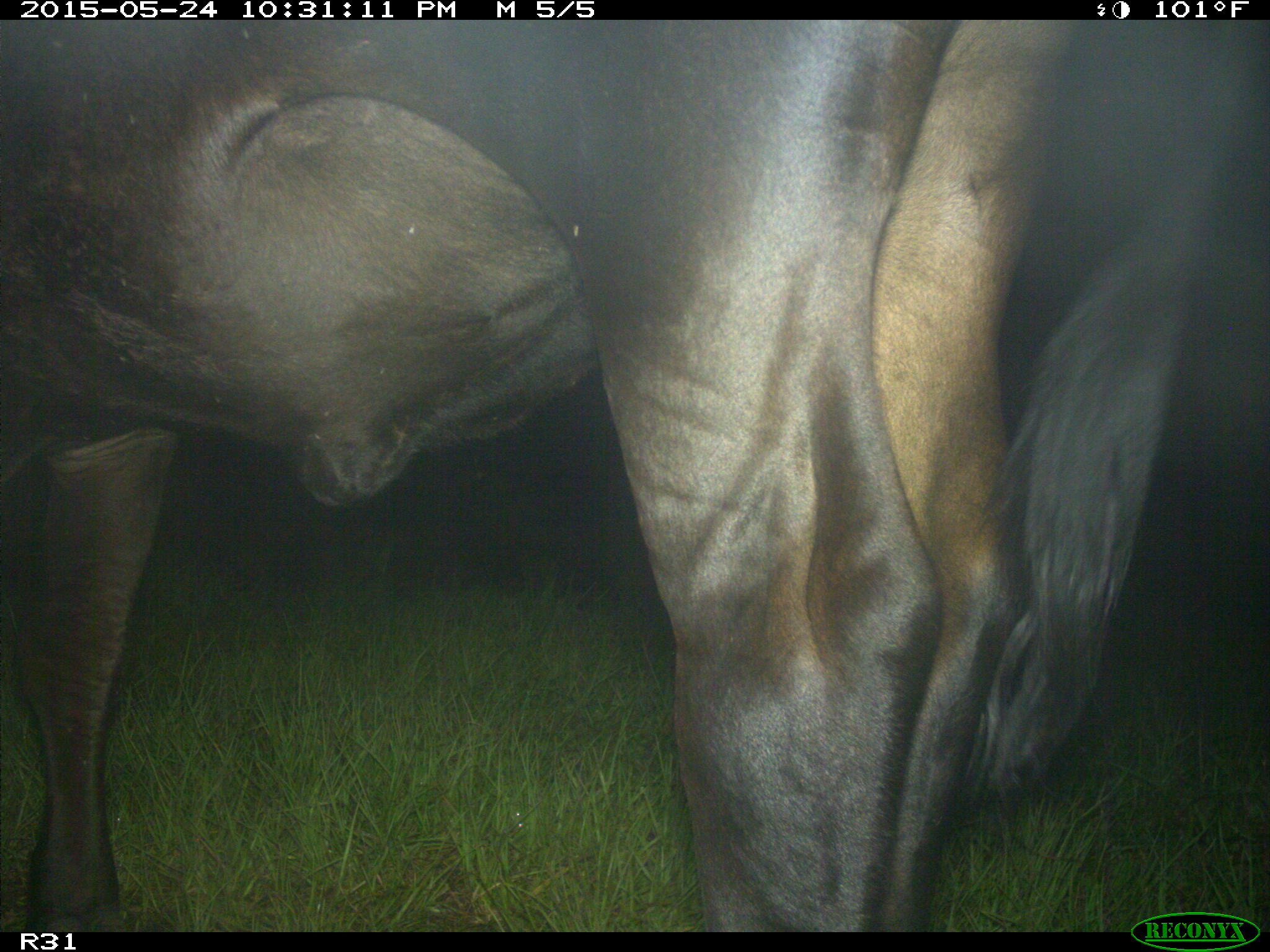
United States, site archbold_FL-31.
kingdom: Animalia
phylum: Chordata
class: Mammalia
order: Artiodactyla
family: Bovidae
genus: Bos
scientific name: Bos taurus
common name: domestic cow